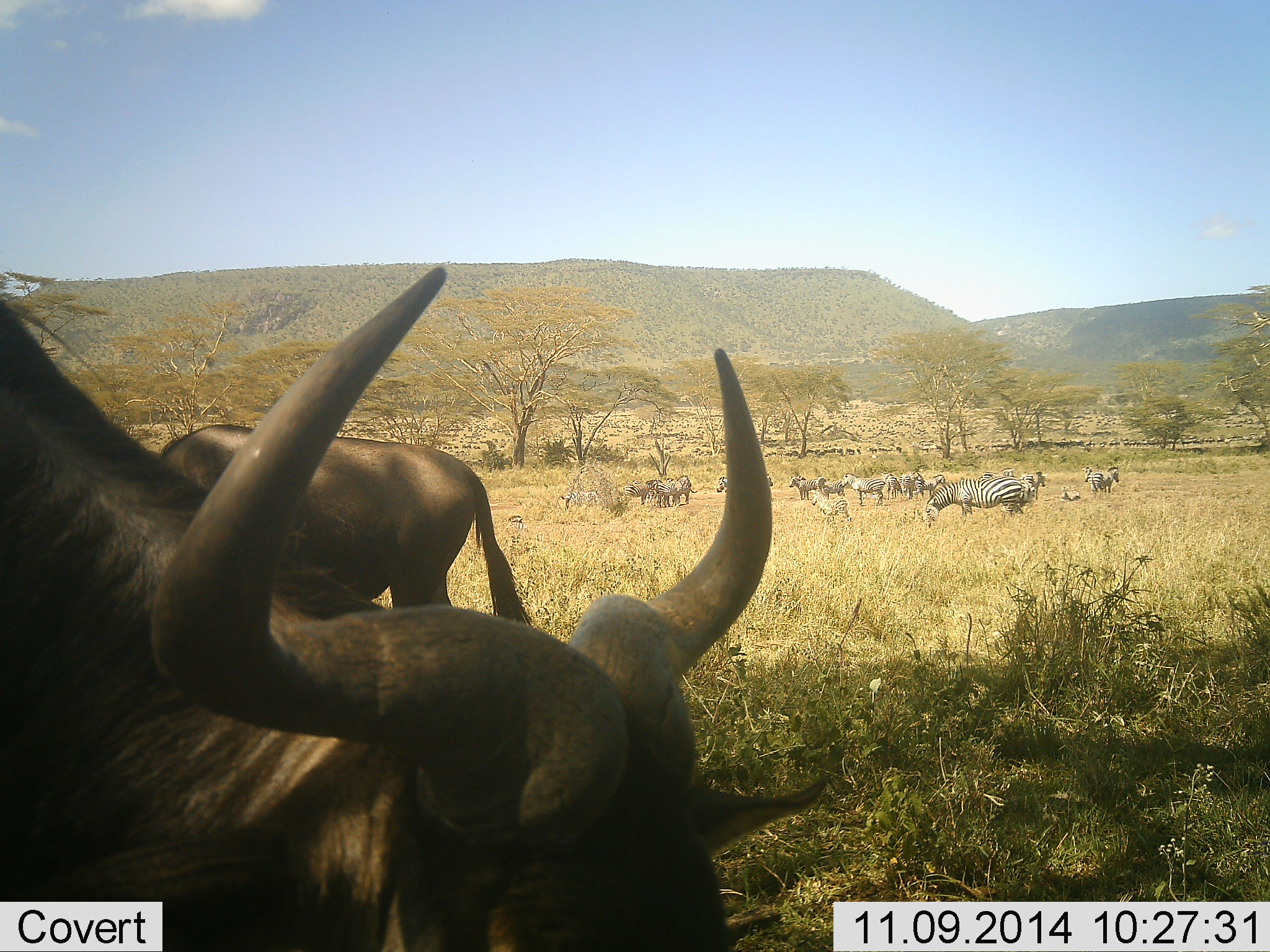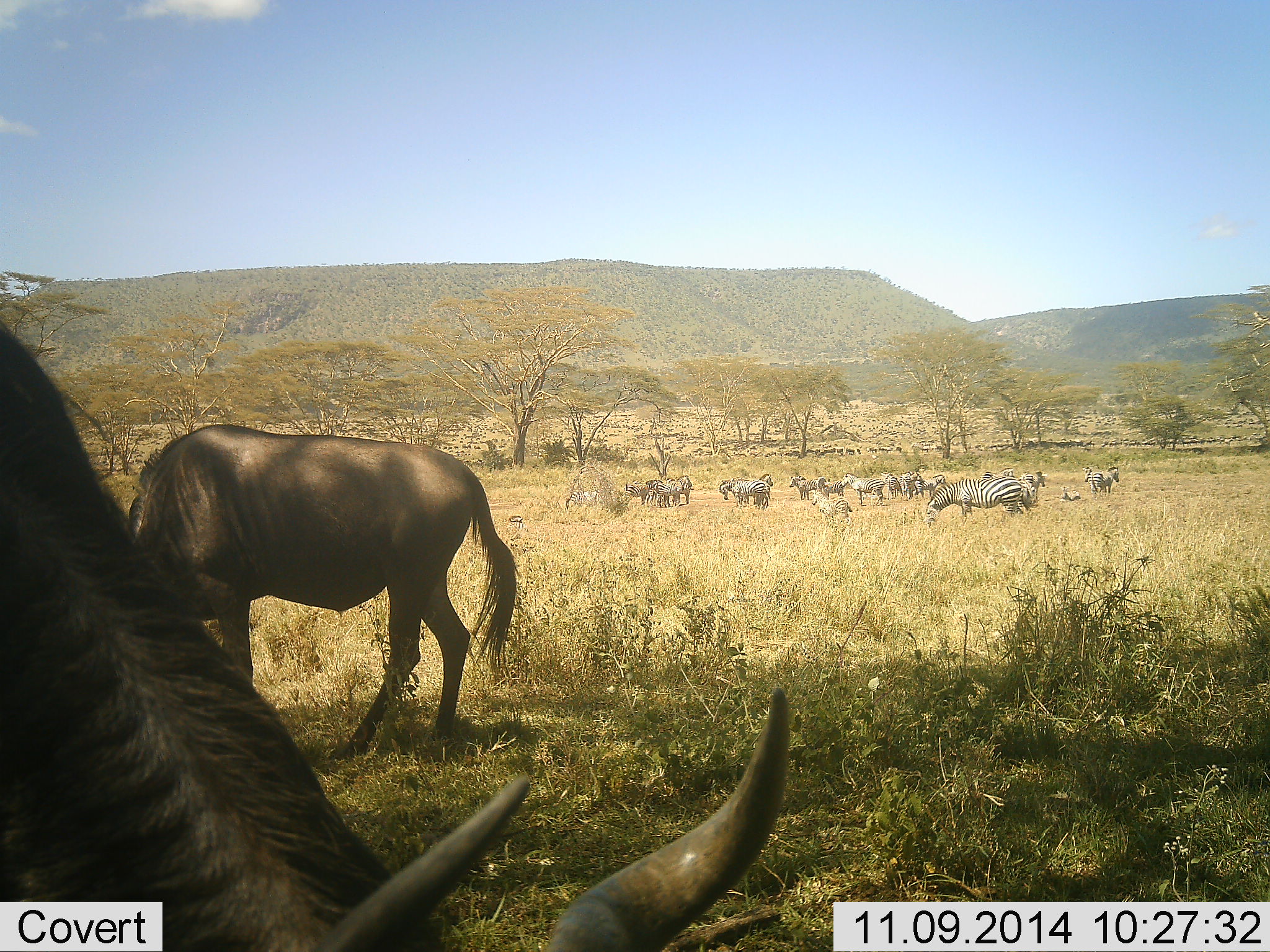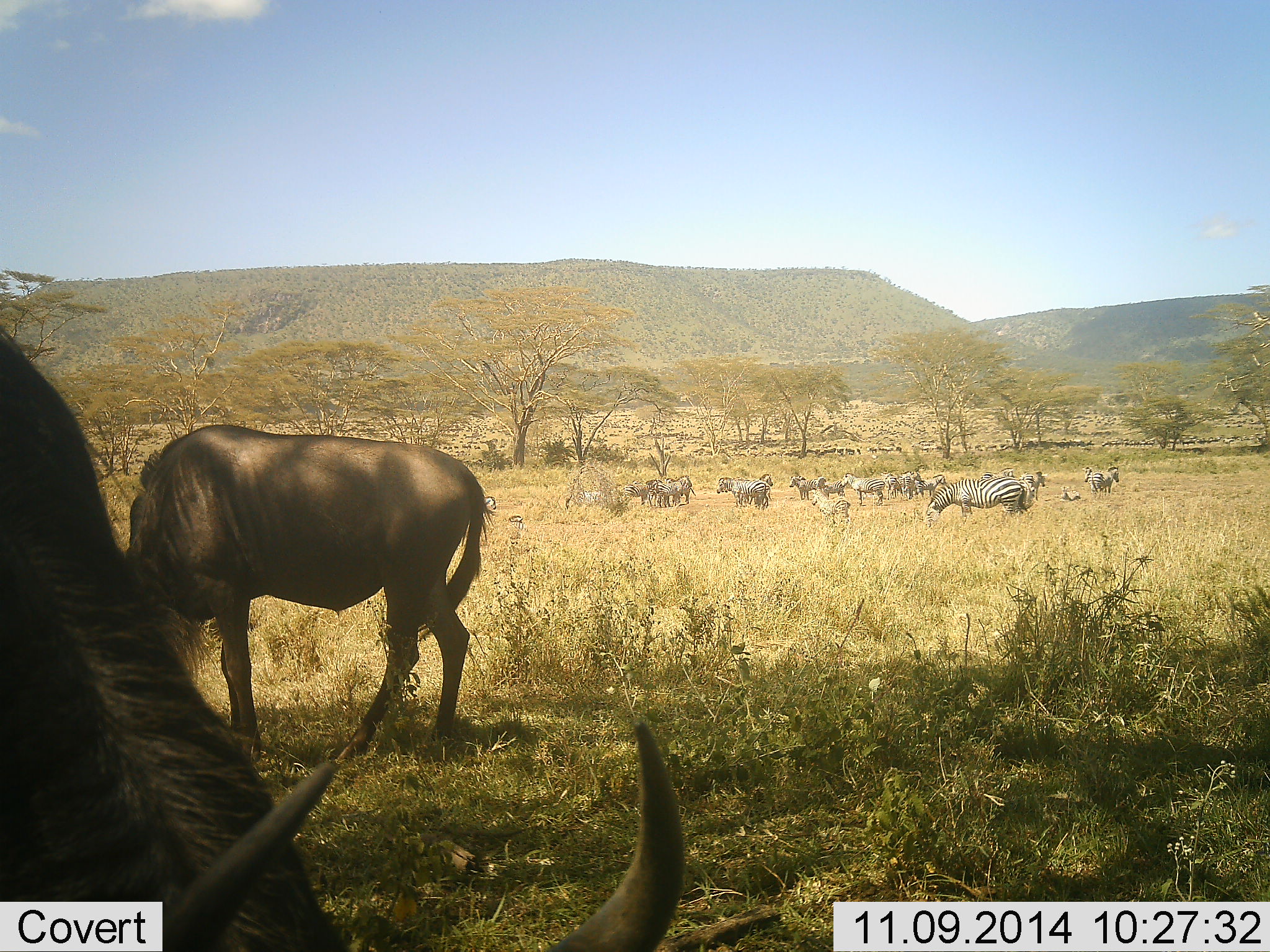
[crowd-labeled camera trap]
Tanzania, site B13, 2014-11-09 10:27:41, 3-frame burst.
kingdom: Animalia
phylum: Chordata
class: Mammalia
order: Artiodactyla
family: Bovidae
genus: Connochaetes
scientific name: Connochaetes taurinus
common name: blue wildebeest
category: wildebeest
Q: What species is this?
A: Wildebeest (blue wildebeest) (Connochaetes taurinus).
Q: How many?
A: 2.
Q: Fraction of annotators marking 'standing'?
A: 27%.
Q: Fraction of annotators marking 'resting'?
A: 0%.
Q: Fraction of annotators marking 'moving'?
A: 0%.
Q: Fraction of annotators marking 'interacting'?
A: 0%.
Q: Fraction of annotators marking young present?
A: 0%.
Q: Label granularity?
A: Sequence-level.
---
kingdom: Animalia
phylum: Chordata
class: Mammalia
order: Perissodactyla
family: Equidae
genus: Equus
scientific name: Equus quagga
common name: plains zebra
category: zebra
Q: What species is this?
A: Zebra (plains zebra) (Equus quagga).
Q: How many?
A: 11-50.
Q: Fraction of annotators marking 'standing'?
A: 64%.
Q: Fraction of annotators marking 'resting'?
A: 36%.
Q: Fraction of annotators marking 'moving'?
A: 27%.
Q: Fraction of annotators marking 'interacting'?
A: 9%.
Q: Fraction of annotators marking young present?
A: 9%.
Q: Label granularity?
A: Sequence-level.